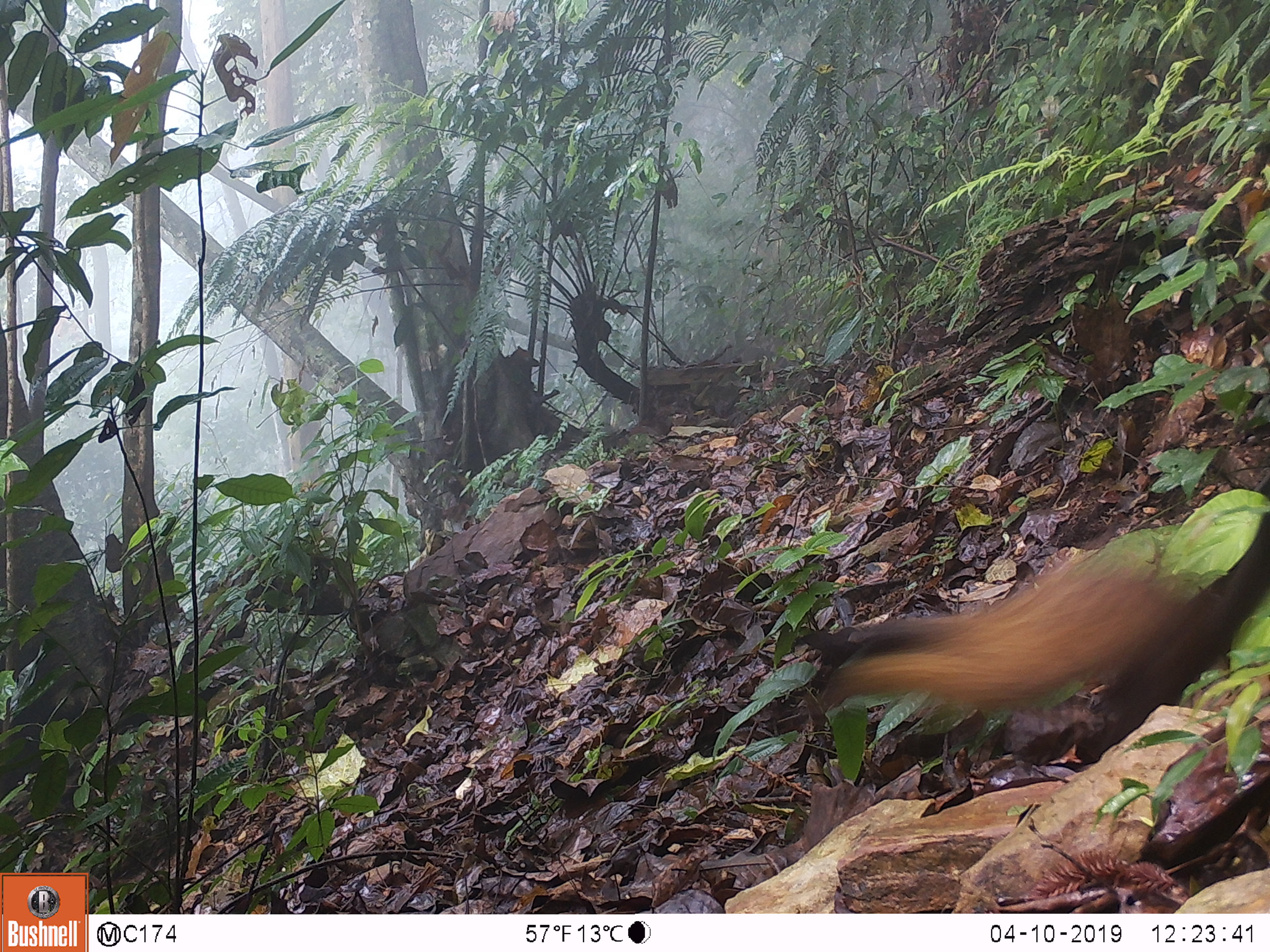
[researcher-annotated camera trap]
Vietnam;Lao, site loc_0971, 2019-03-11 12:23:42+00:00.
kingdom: Animalia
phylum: Chordata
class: Mammalia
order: Carnivora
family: Mustelidae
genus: Martes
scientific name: Martes flavigula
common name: yellow-throated marten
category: yellow throated marten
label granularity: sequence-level